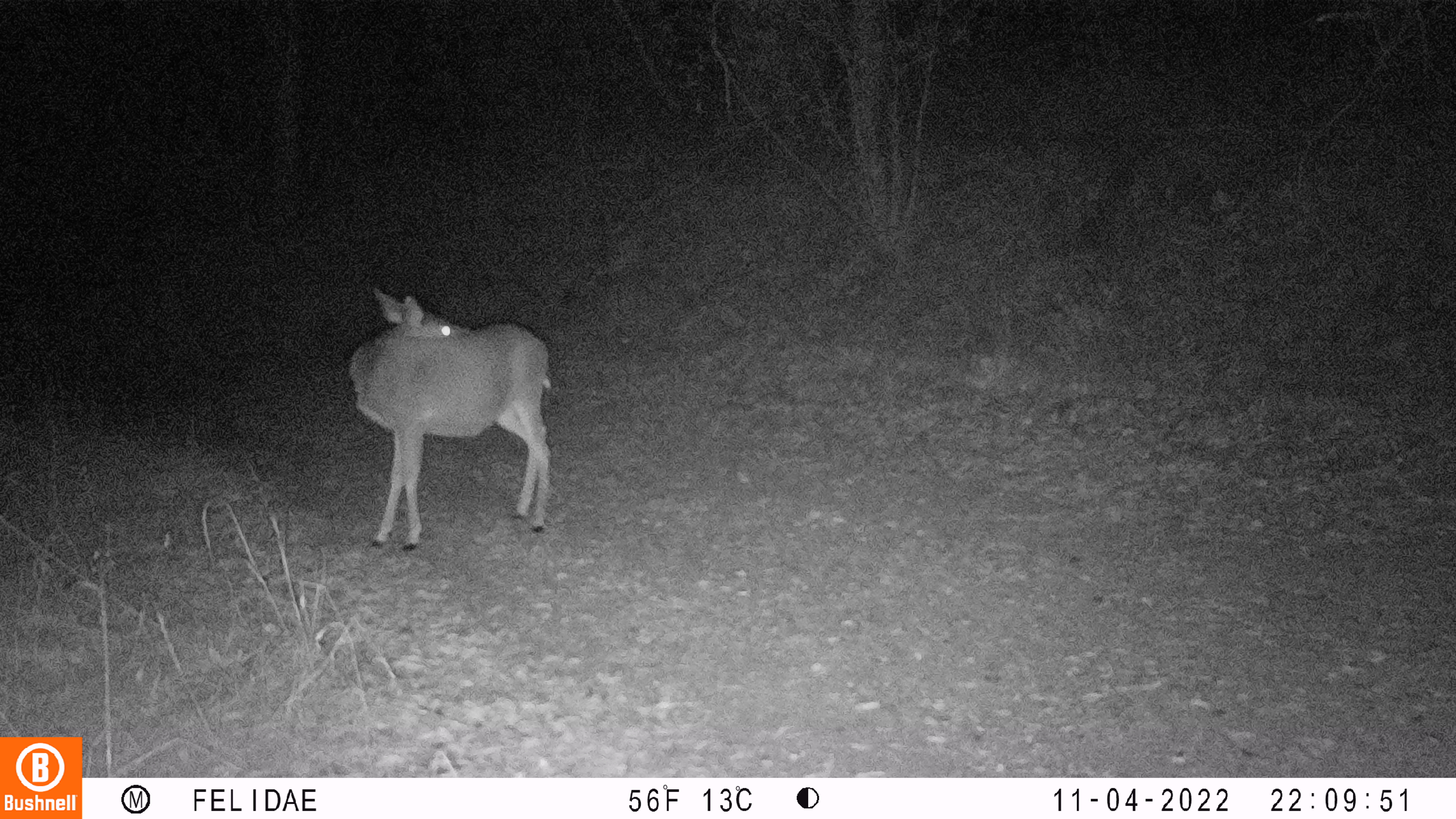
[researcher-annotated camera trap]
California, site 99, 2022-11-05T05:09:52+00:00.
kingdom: Animalia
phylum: Chordata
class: Mammalia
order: Artiodactyla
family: Cervidae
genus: Odocoileus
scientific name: Odocoileus hemionus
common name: mule deer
Mule deer (Odocoileus hemionus).